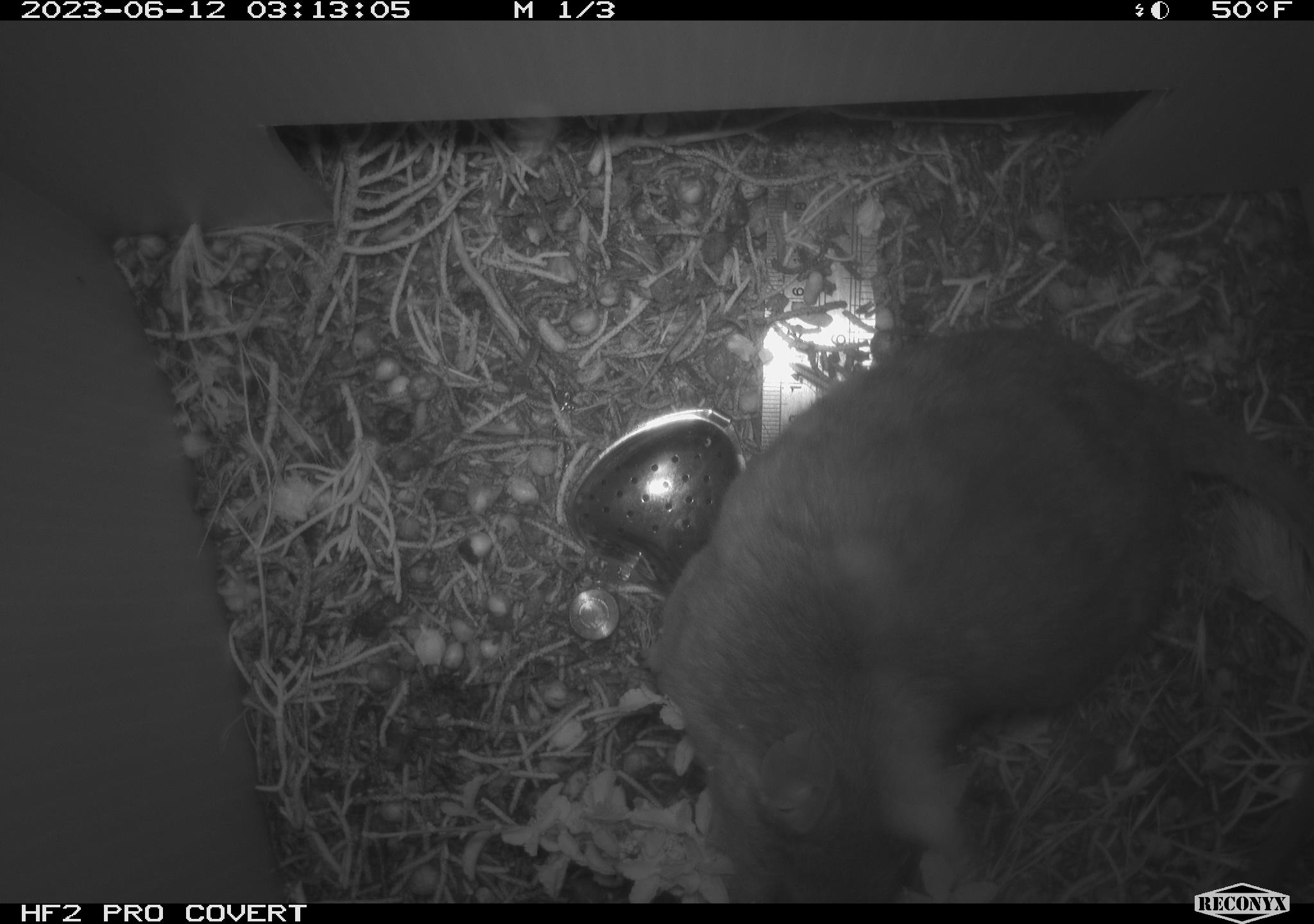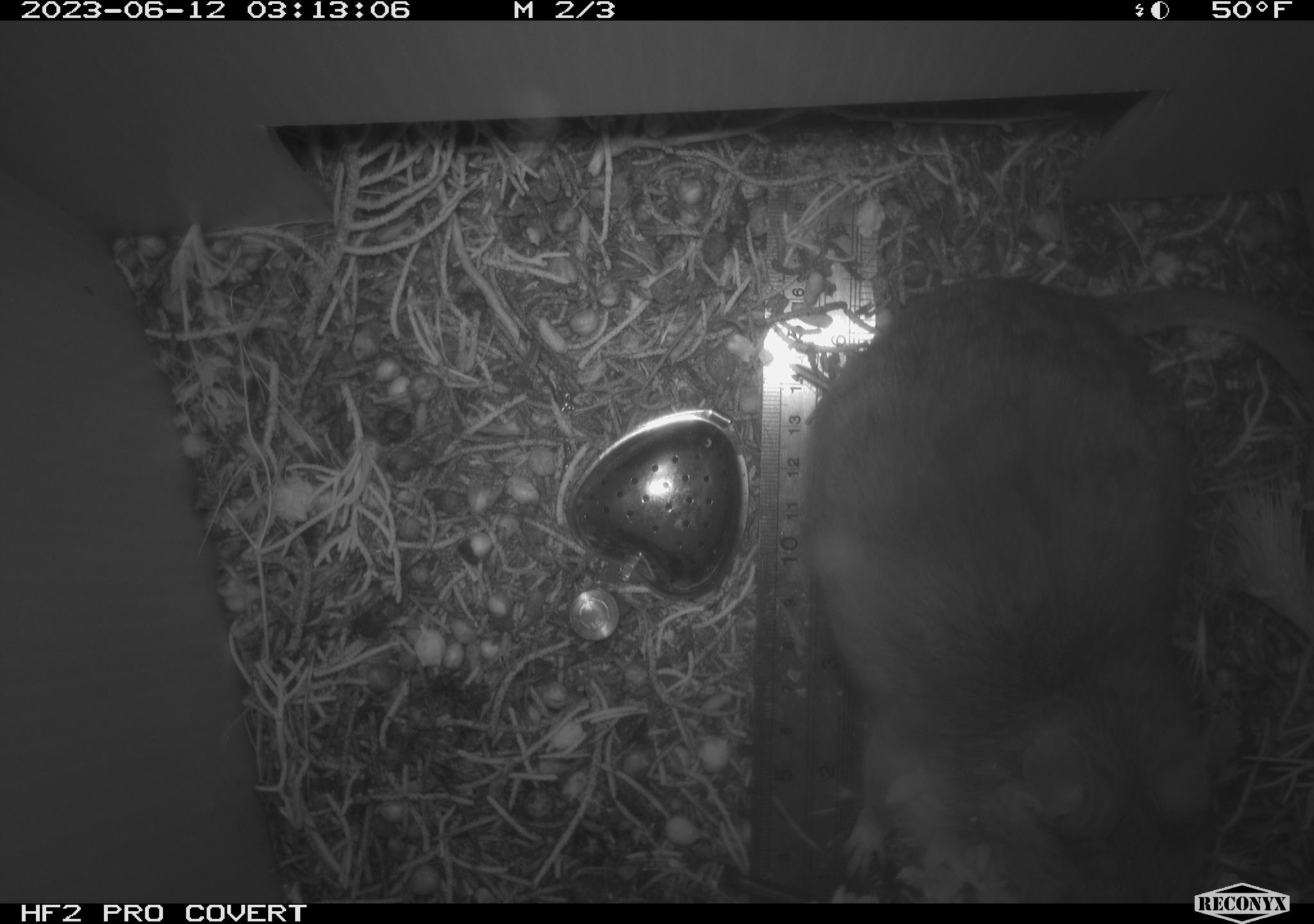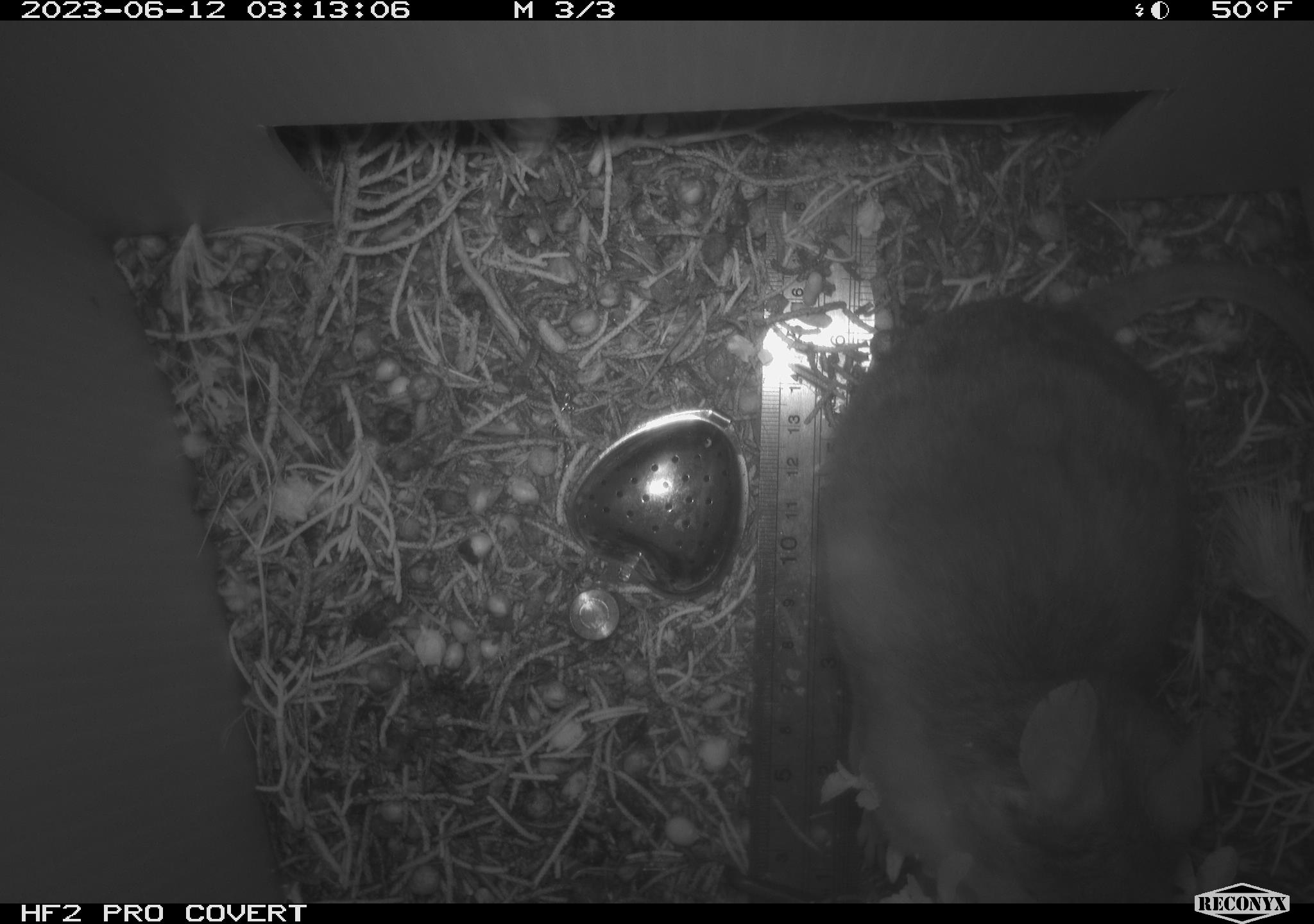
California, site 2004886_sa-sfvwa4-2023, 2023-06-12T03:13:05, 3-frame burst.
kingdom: Animalia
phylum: Chordata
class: Mammalia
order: Rodentia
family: Cricetidae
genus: Neotoma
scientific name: Neotoma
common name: pack rat or woodrat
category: neotoma species